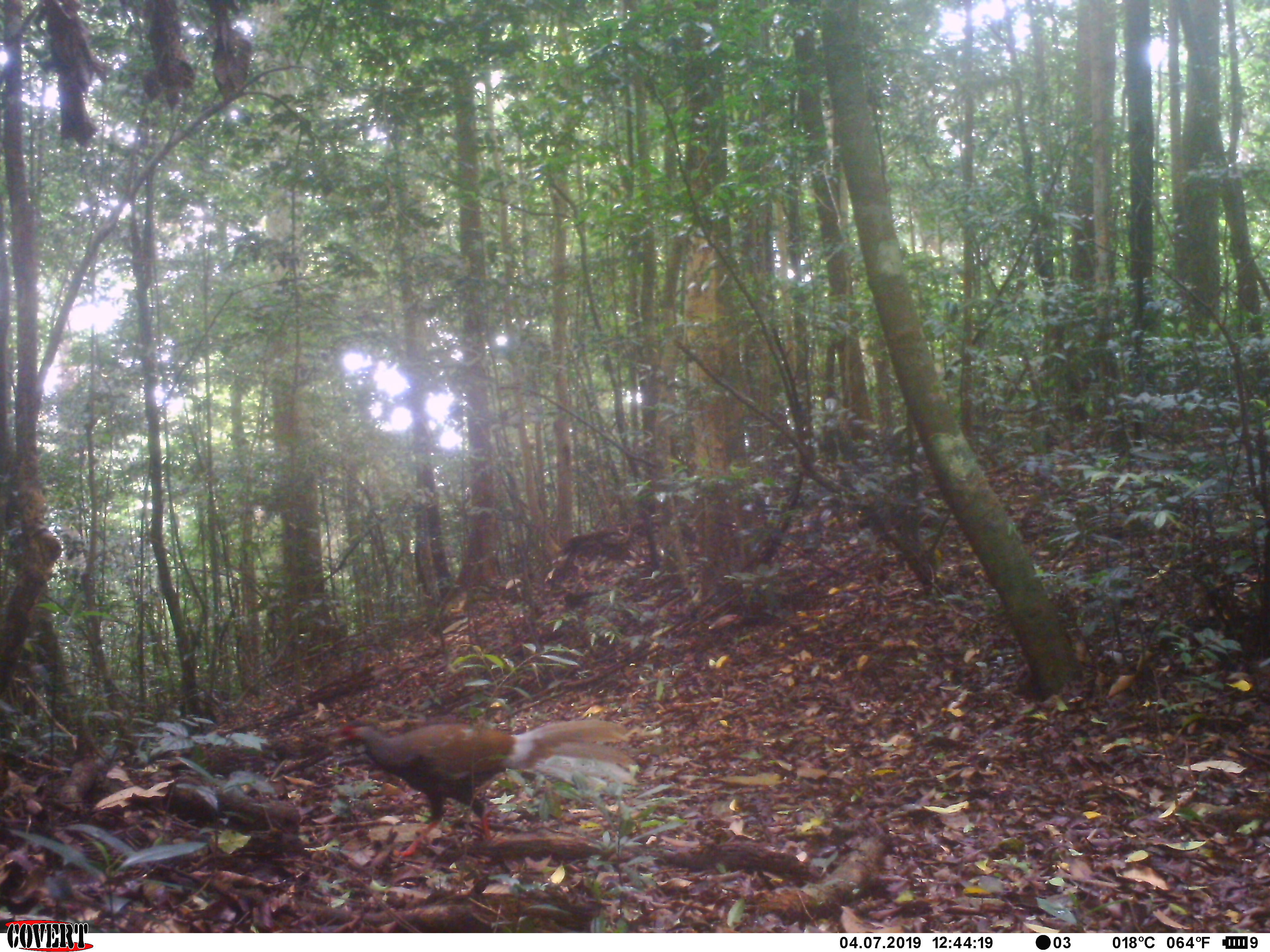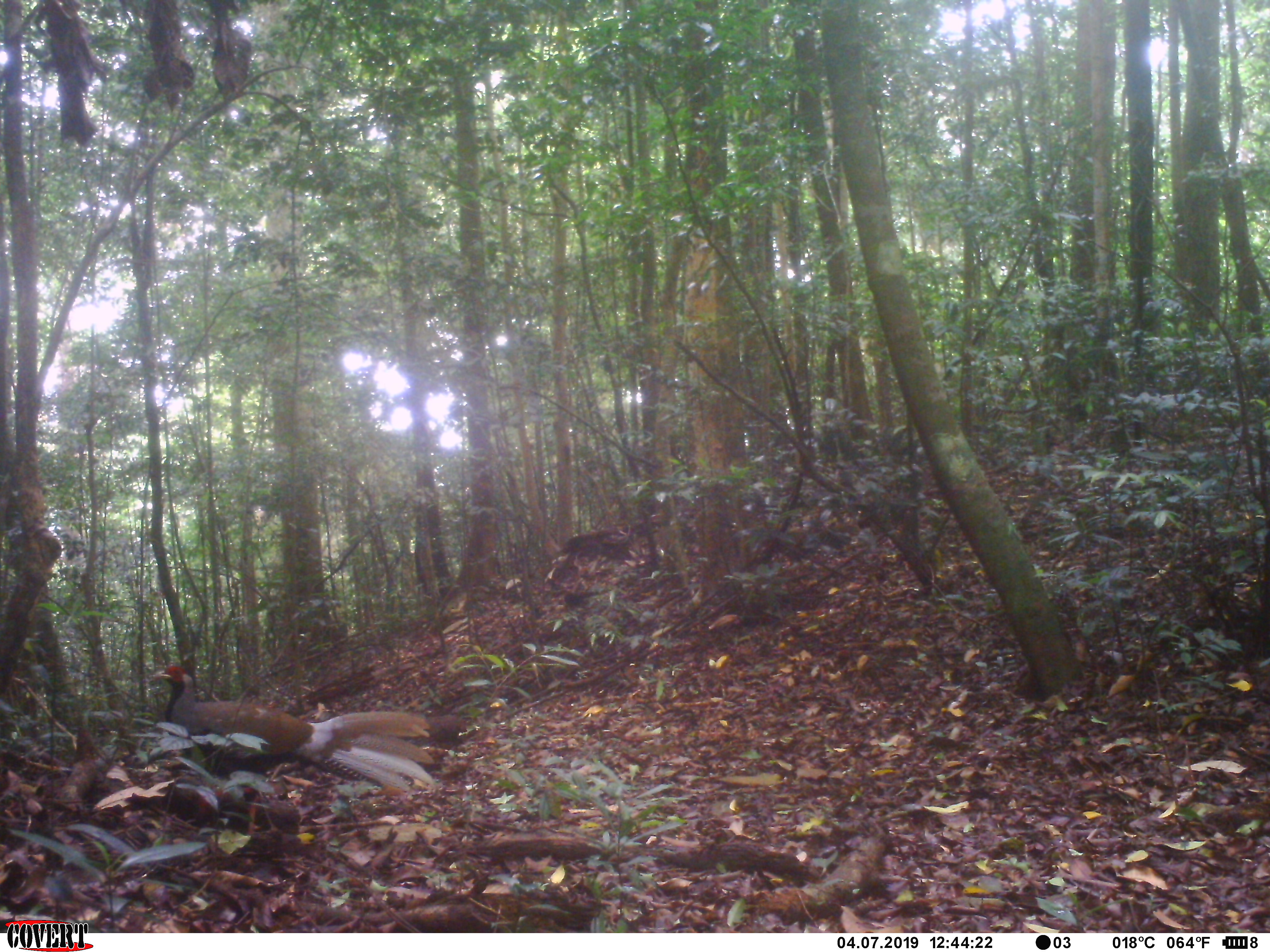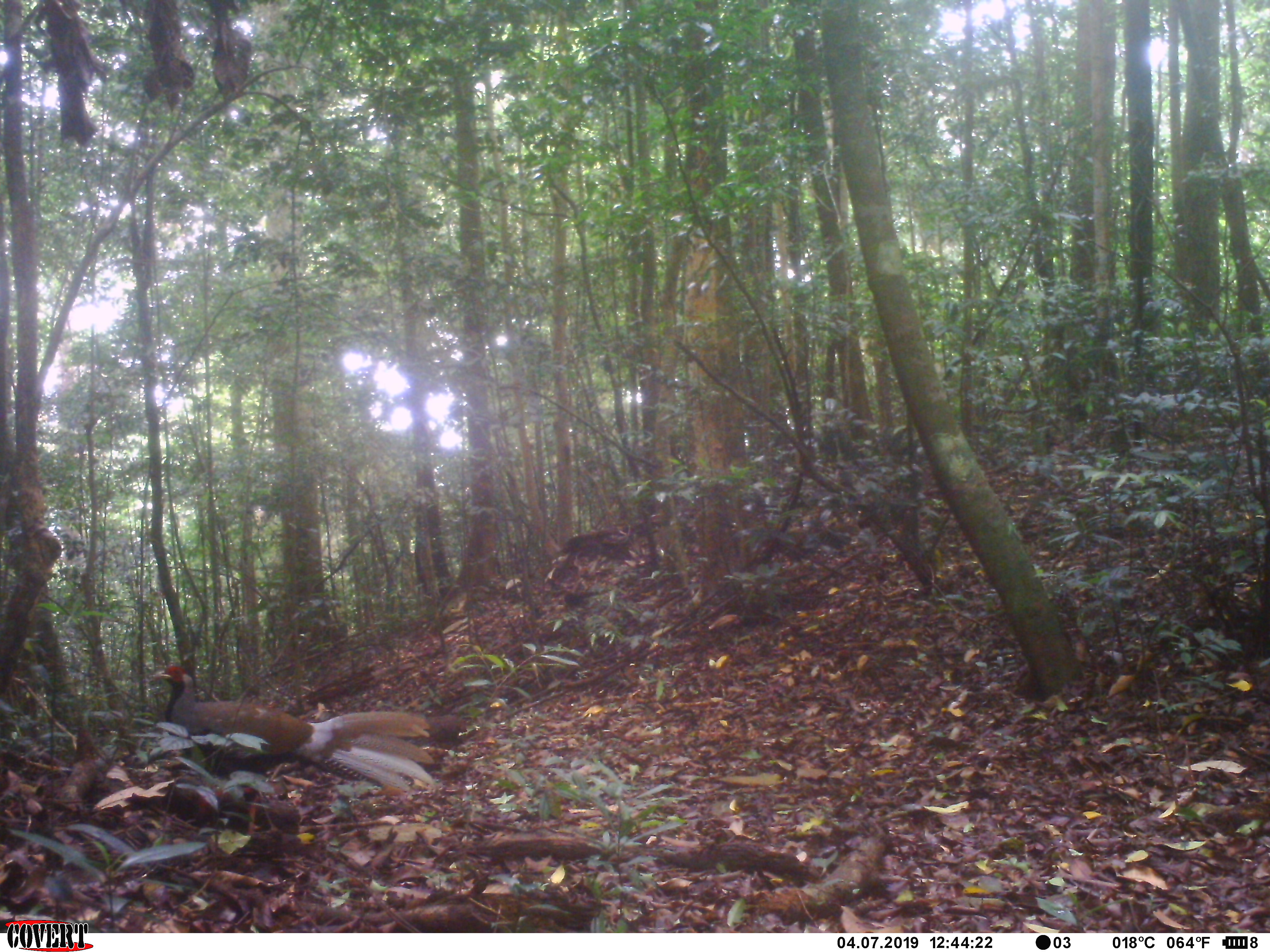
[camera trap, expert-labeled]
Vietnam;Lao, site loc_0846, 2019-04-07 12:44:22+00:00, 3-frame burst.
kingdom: Animalia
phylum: Chordata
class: Aves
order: Galliformes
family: Phasianidae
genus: Lophura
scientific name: Lophura nycthemera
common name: silver pheasant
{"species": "silver pheasant (Lophura nycthemera)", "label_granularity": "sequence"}